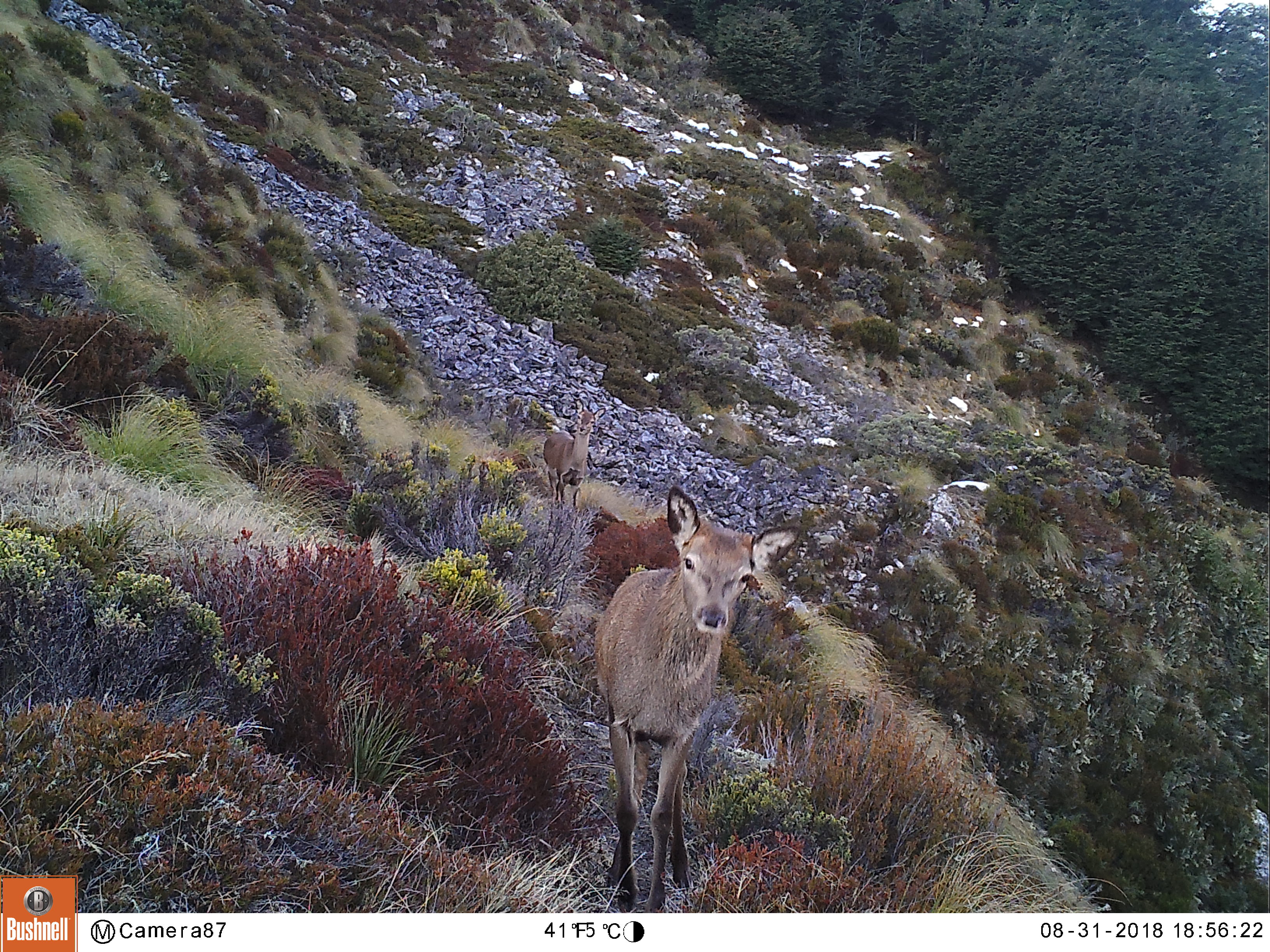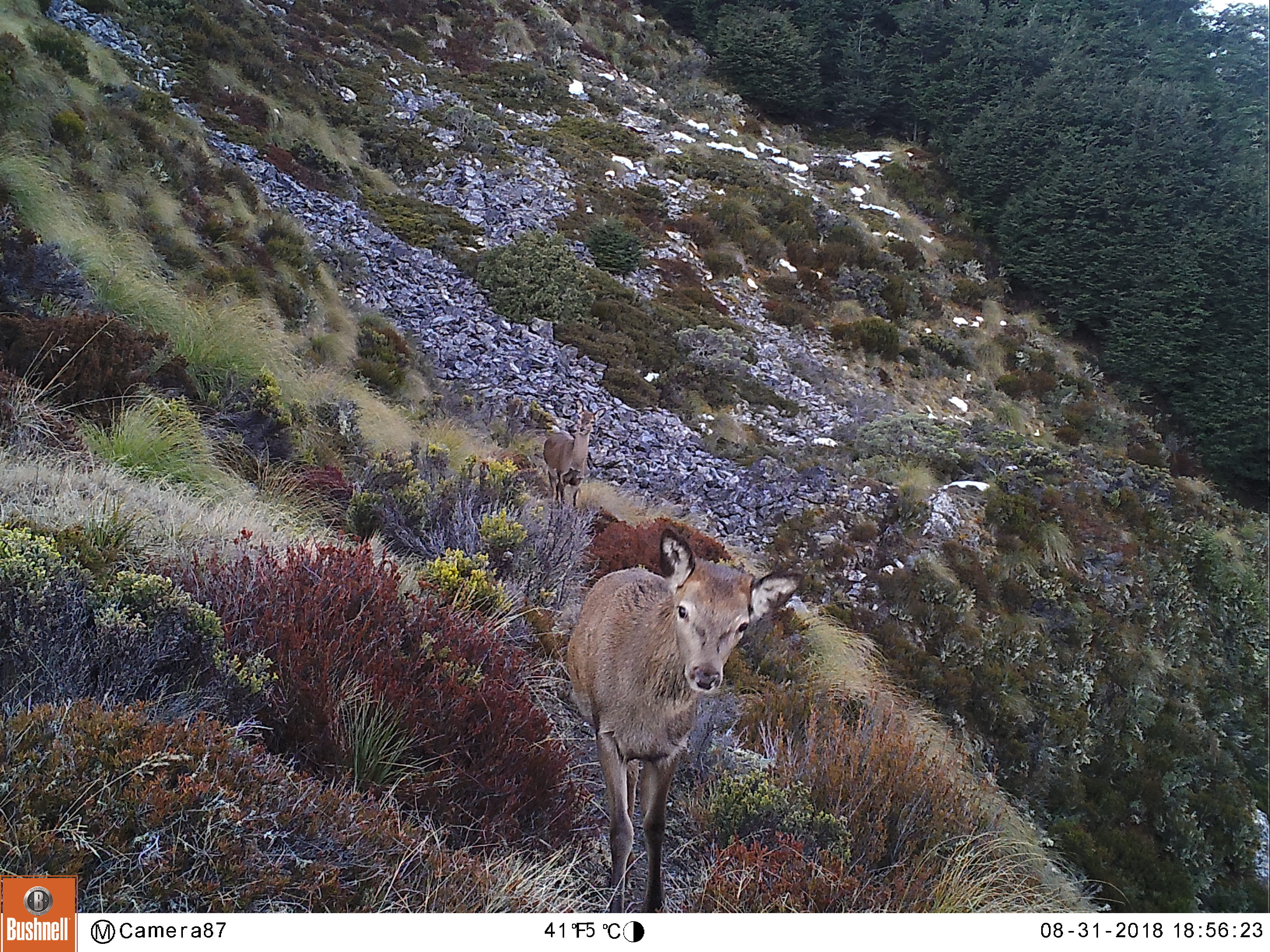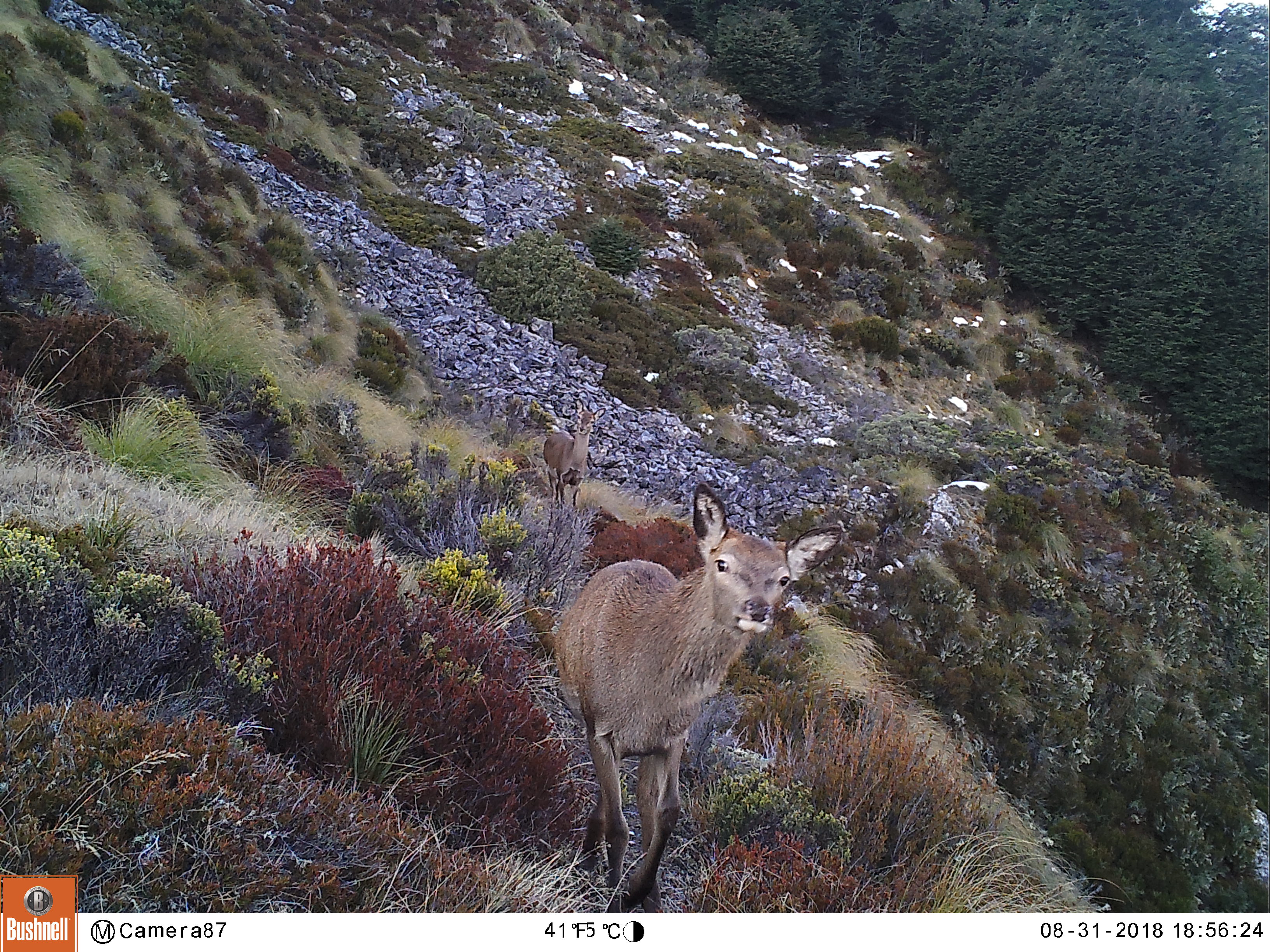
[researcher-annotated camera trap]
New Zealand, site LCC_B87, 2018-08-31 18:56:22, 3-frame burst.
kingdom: Animalia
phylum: Chordata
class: Mammalia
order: Artiodactyla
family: Cervidae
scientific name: Cervidae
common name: deer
Deer (Cervidae).